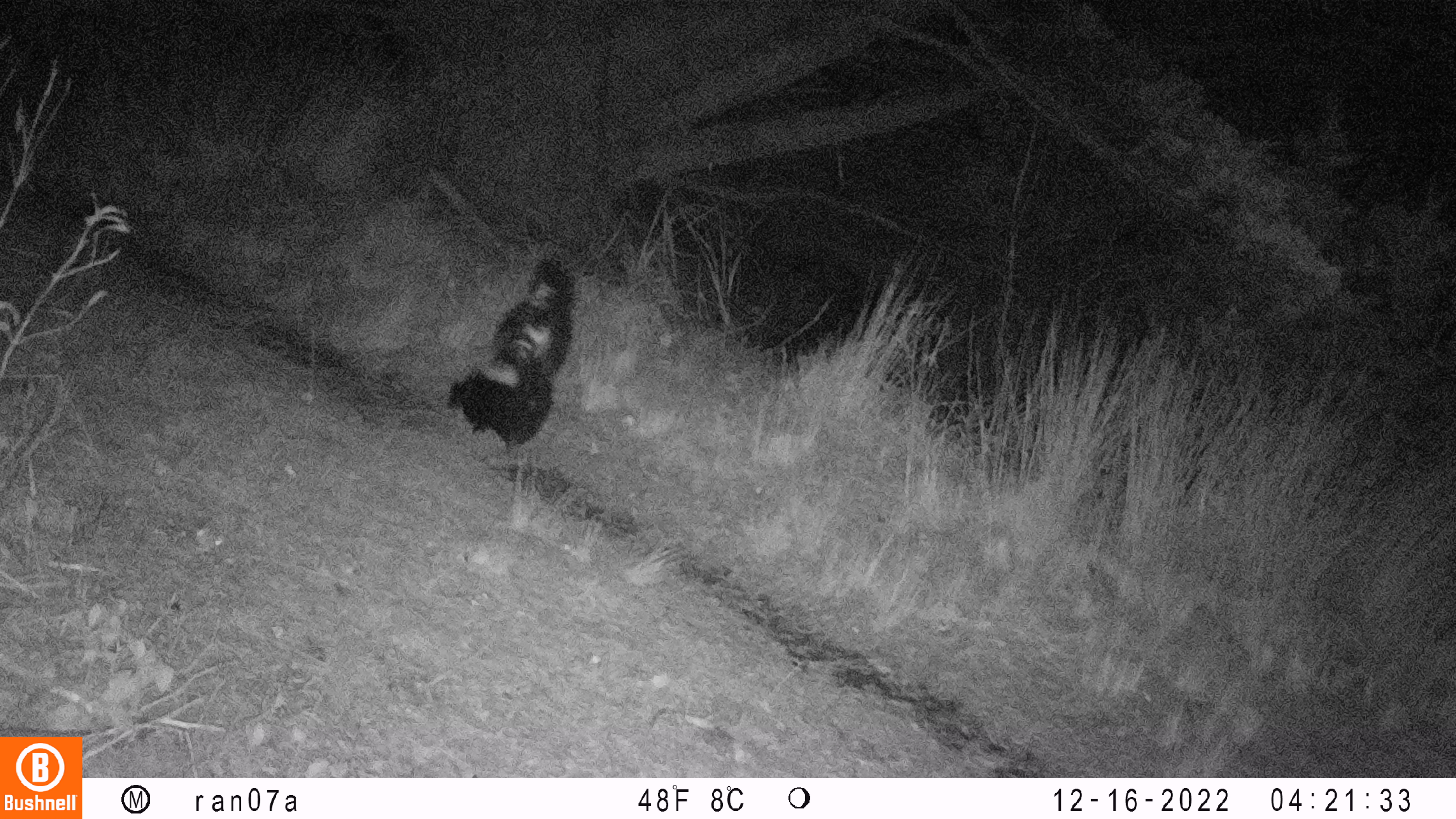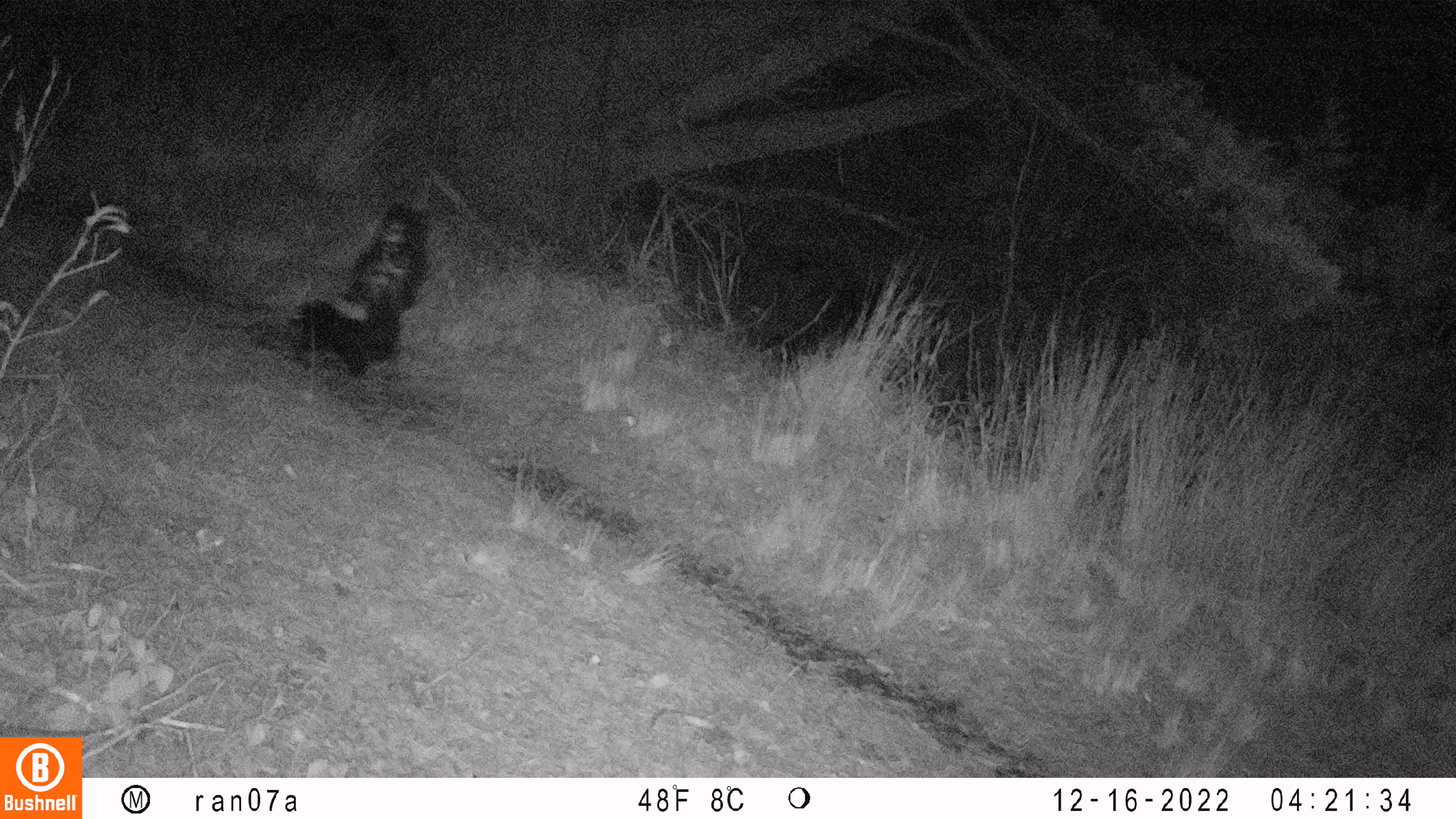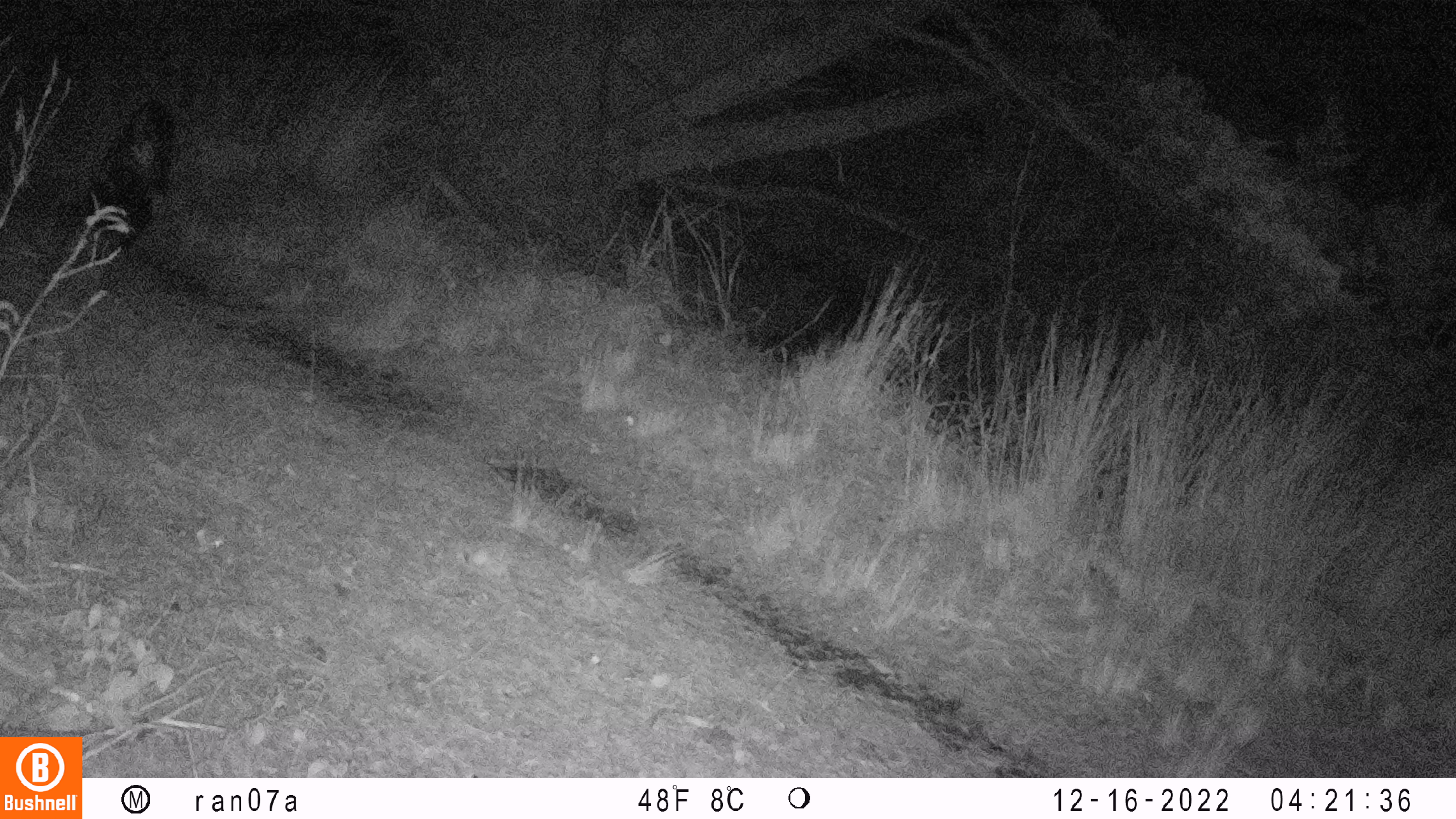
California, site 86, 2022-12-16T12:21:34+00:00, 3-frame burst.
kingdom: Animalia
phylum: Chordata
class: Mammalia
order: Carnivora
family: Mephitidae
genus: Mephitis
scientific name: Mephitis mephitis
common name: striped skunk